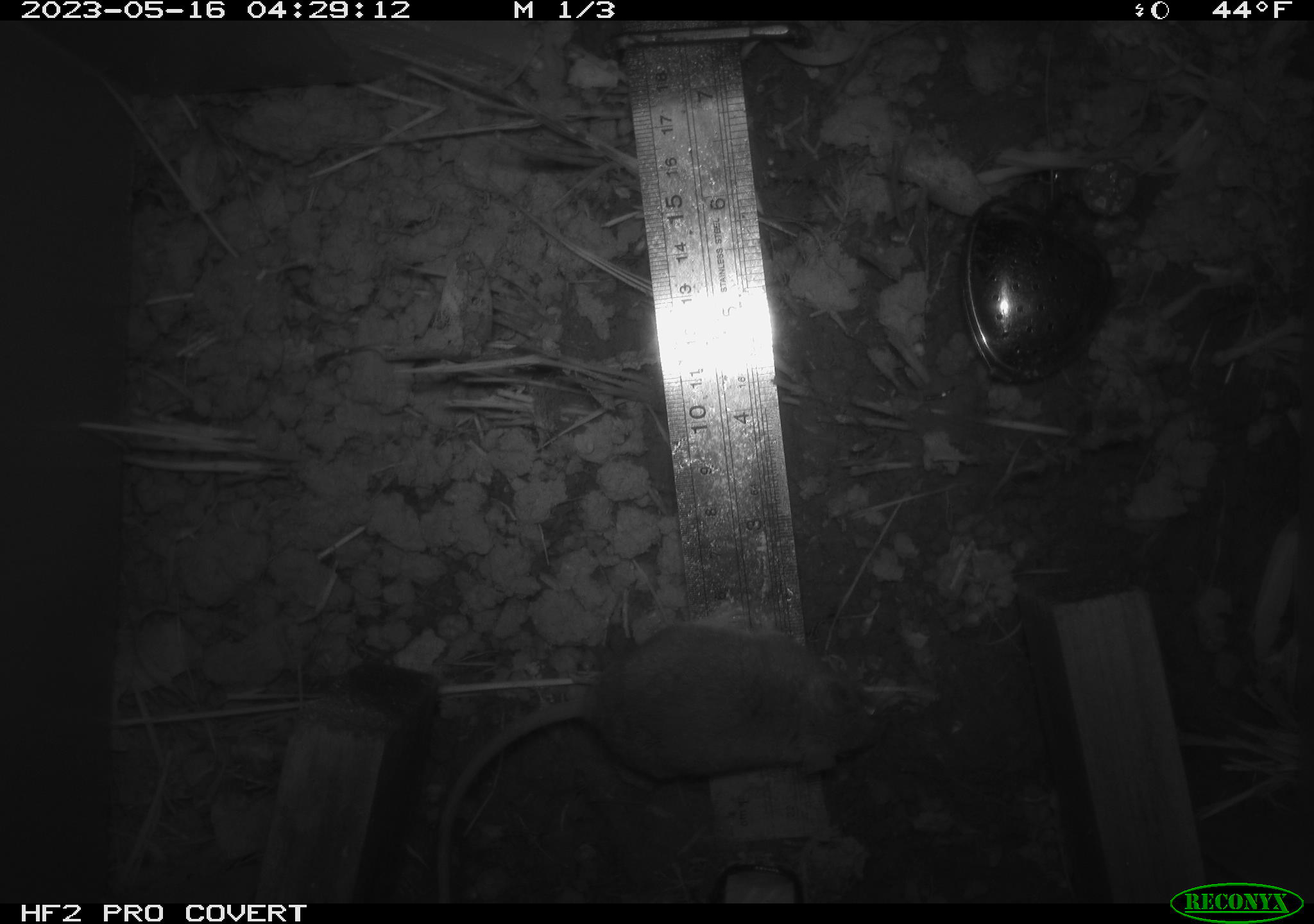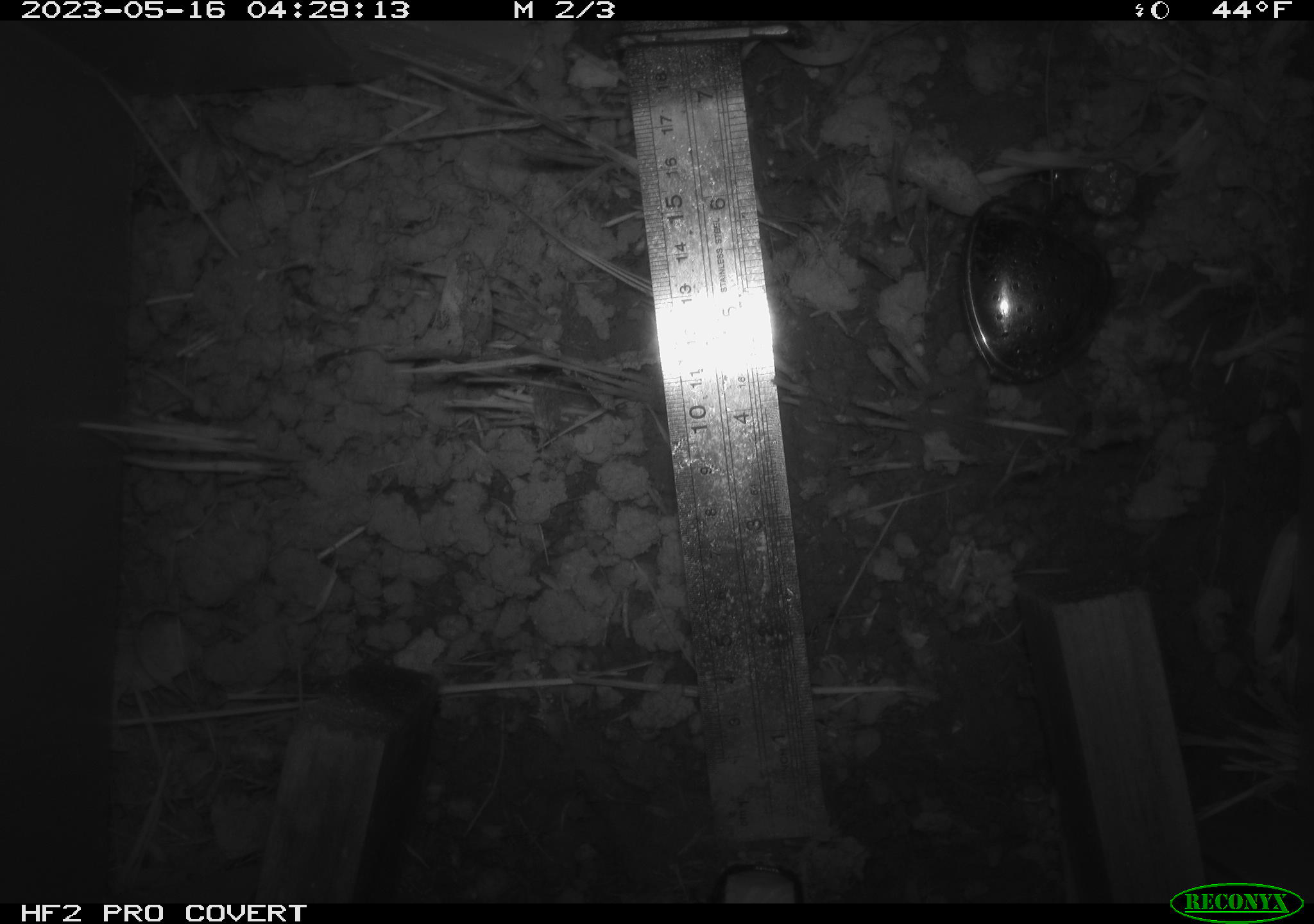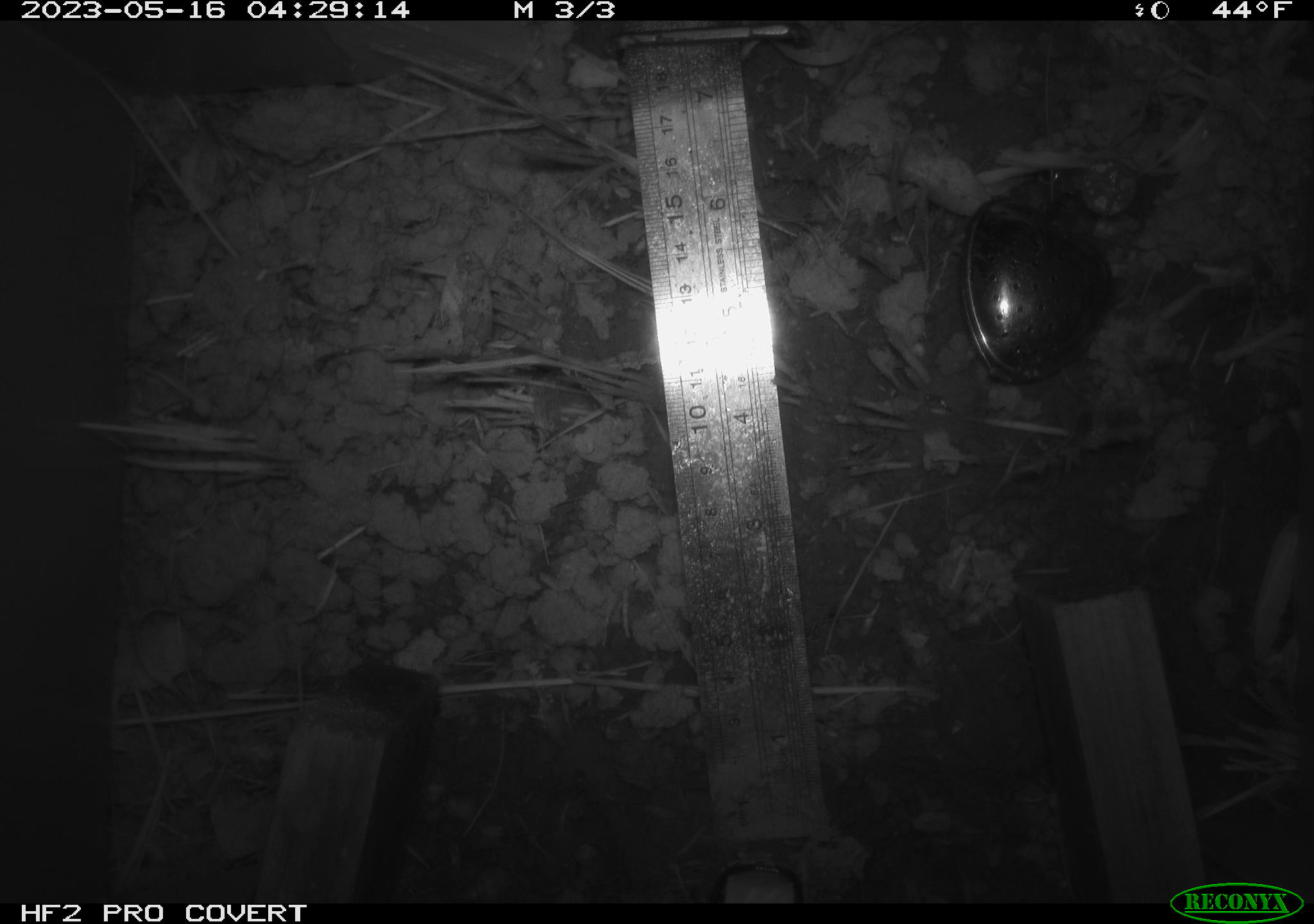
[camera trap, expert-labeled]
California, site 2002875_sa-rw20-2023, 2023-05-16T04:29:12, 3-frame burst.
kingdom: Animalia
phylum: Chordata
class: Mammalia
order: Rodentia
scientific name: Rodentia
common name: mouse species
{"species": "mouse species (Rodentia)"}